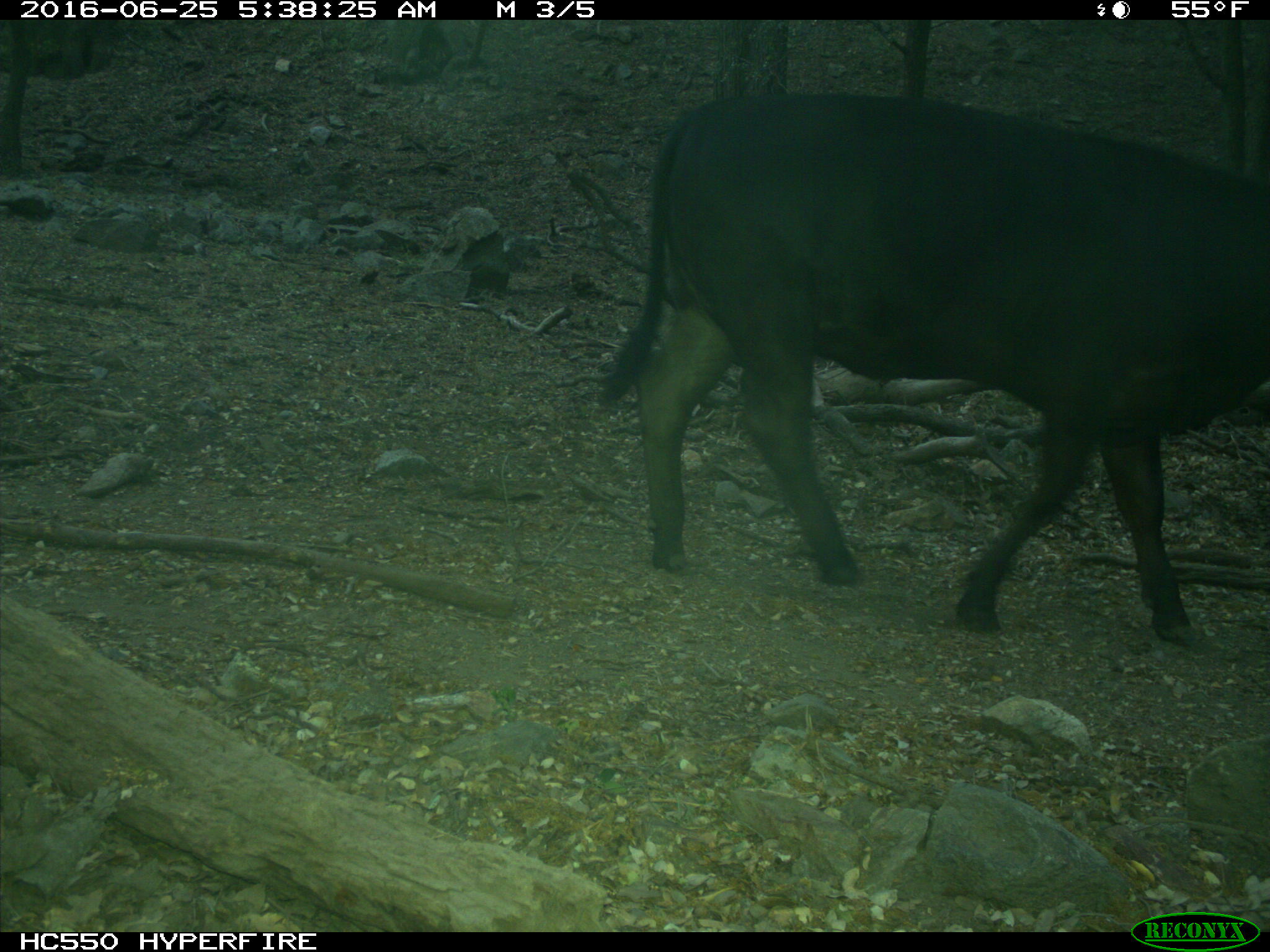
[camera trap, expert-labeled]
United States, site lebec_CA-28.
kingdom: Animalia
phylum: Chordata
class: Mammalia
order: Artiodactyla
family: Bovidae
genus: Bos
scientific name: Bos taurus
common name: domestic cow